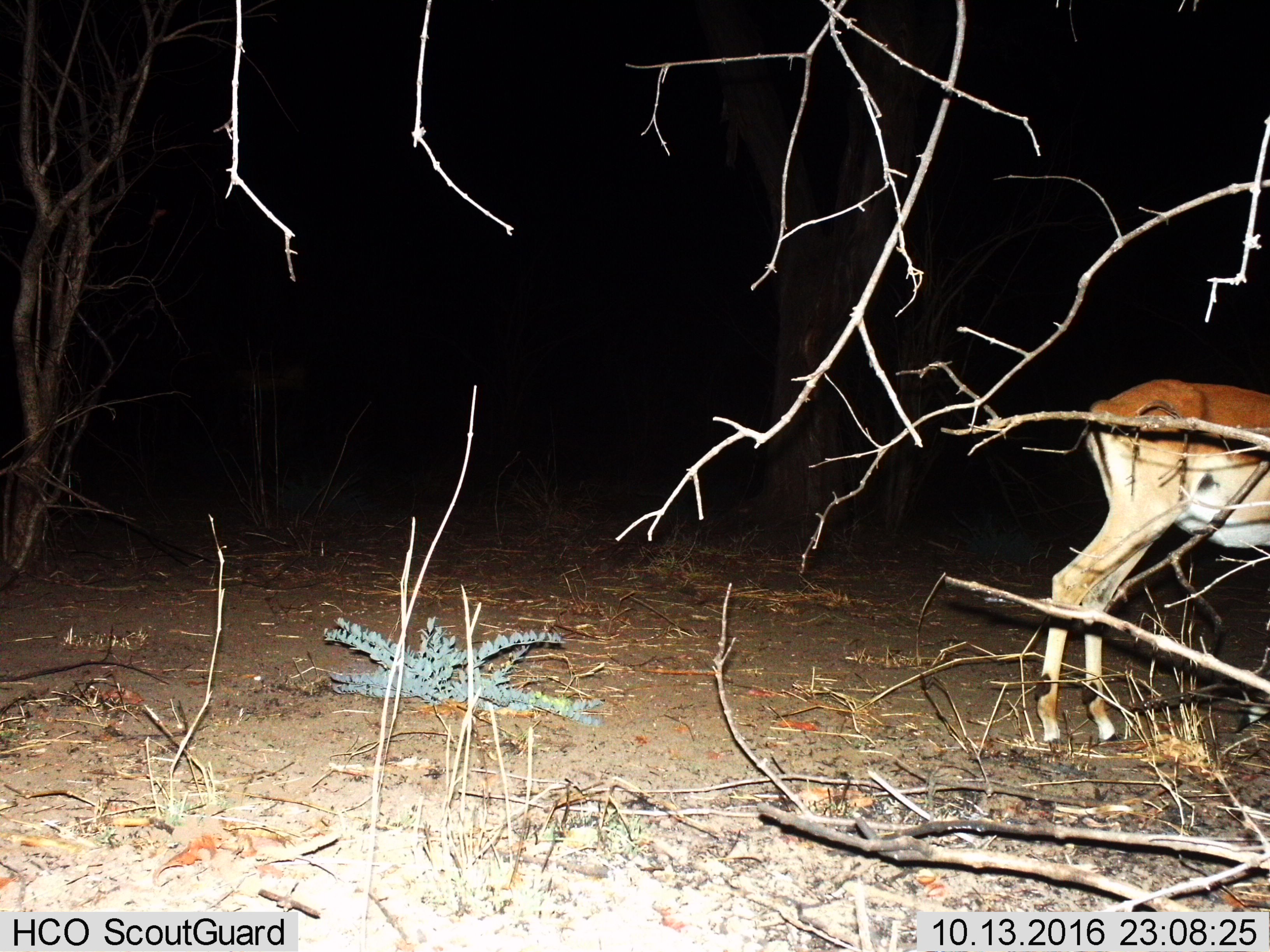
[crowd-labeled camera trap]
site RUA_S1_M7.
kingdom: Animalia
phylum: Chordata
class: Mammalia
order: Artiodactyla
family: Bovidae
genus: Aepyceros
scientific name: Aepyceros melampus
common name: impala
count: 1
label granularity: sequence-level